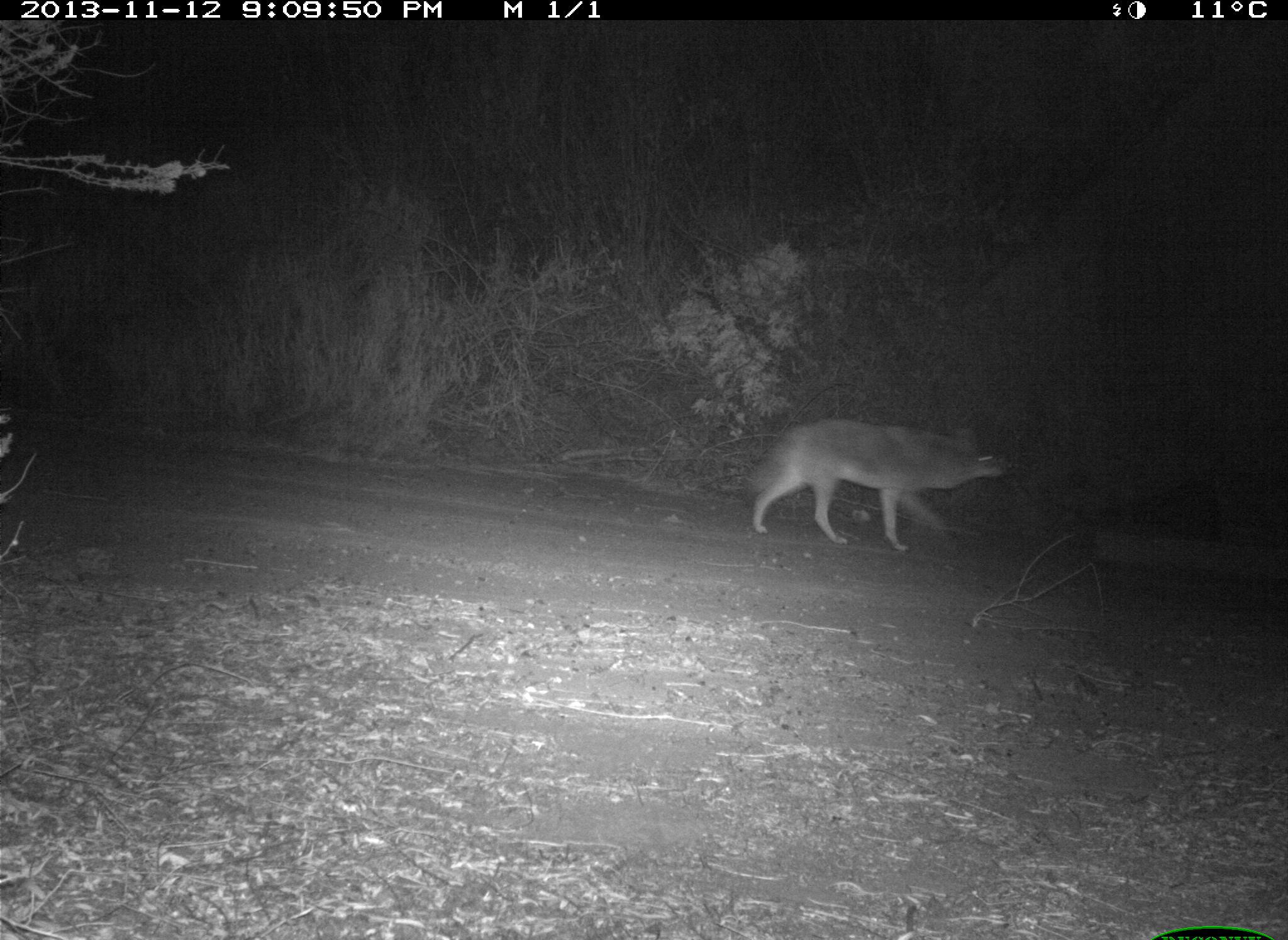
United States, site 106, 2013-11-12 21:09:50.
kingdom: Animalia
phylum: Chordata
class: Mammalia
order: Carnivora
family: Canidae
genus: Canis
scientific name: Canis latrans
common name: coyote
Coyote (Canis latrans).